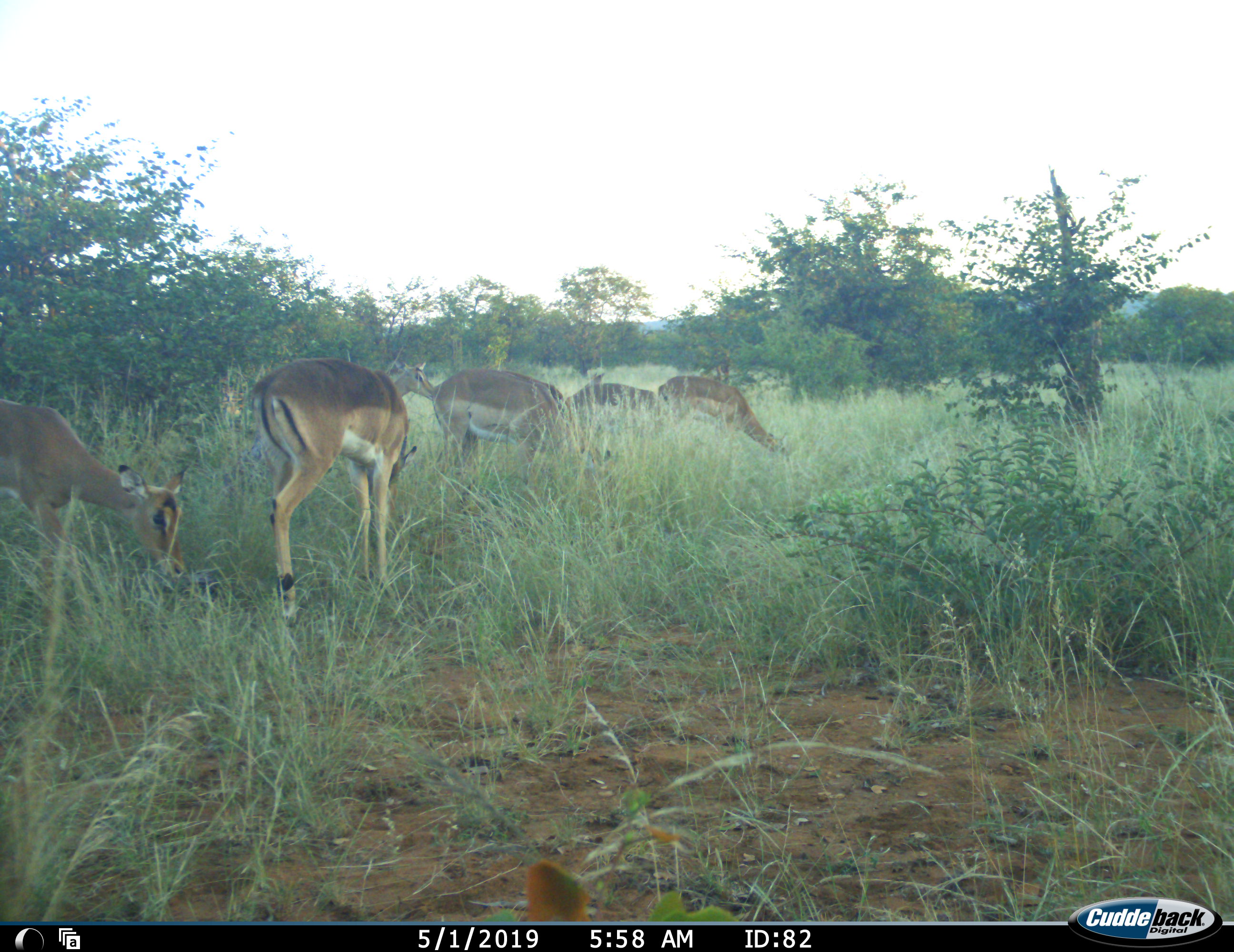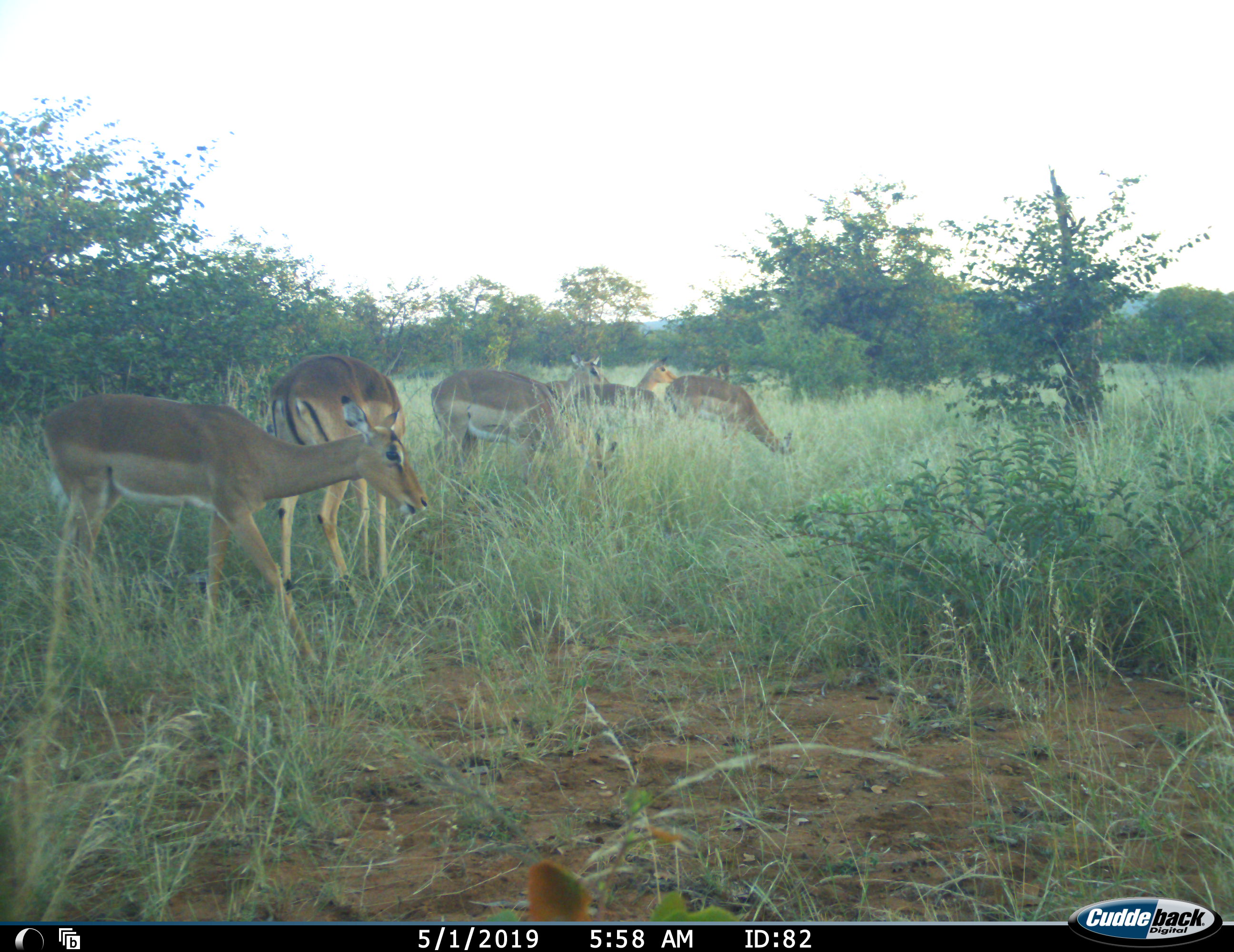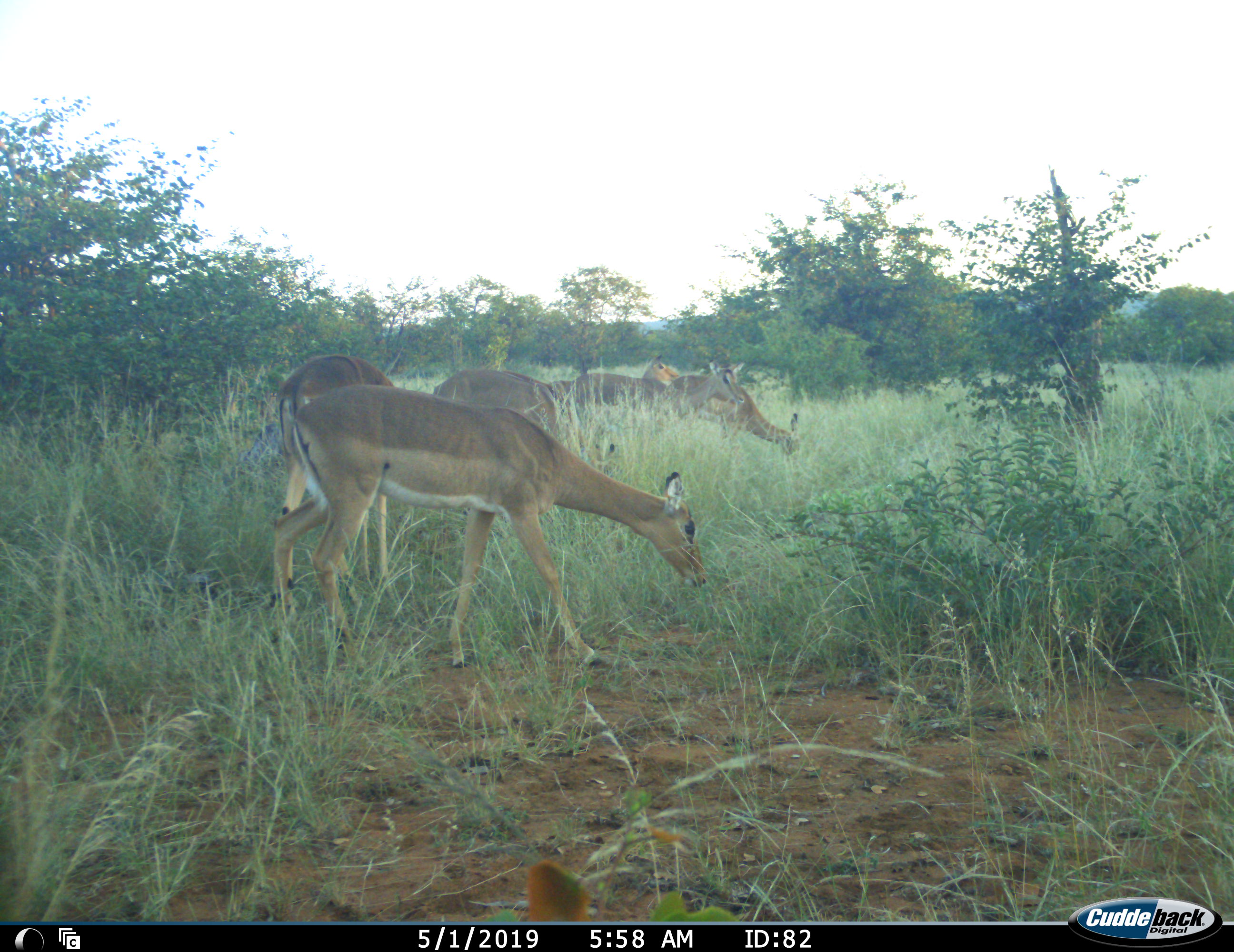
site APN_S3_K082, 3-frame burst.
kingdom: Animalia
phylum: Chordata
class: Mammalia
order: Artiodactyla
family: Bovidae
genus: Aepyceros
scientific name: Aepyceros melampus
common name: impala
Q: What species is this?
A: Impala (Aepyceros melampus).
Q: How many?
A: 6.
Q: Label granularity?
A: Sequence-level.